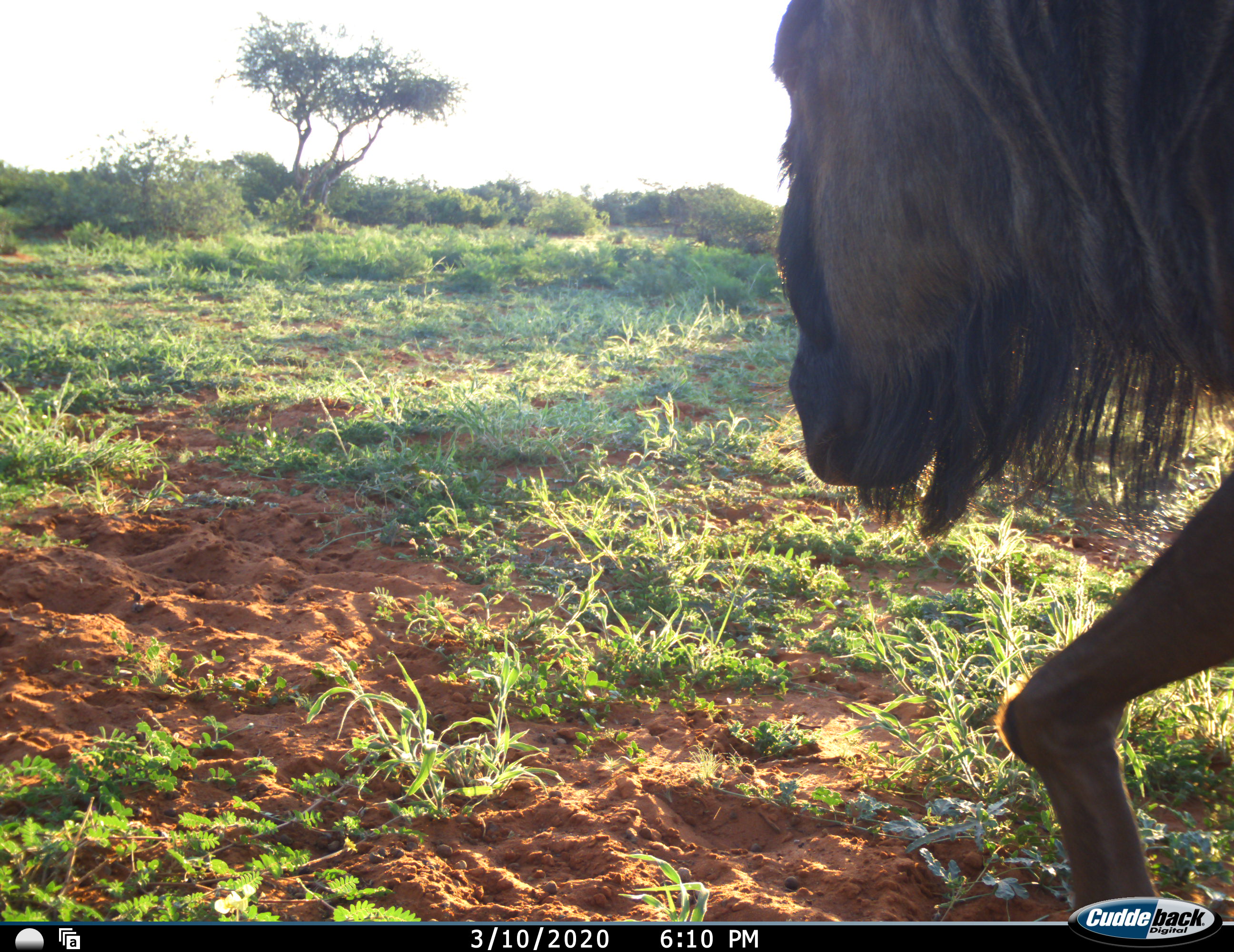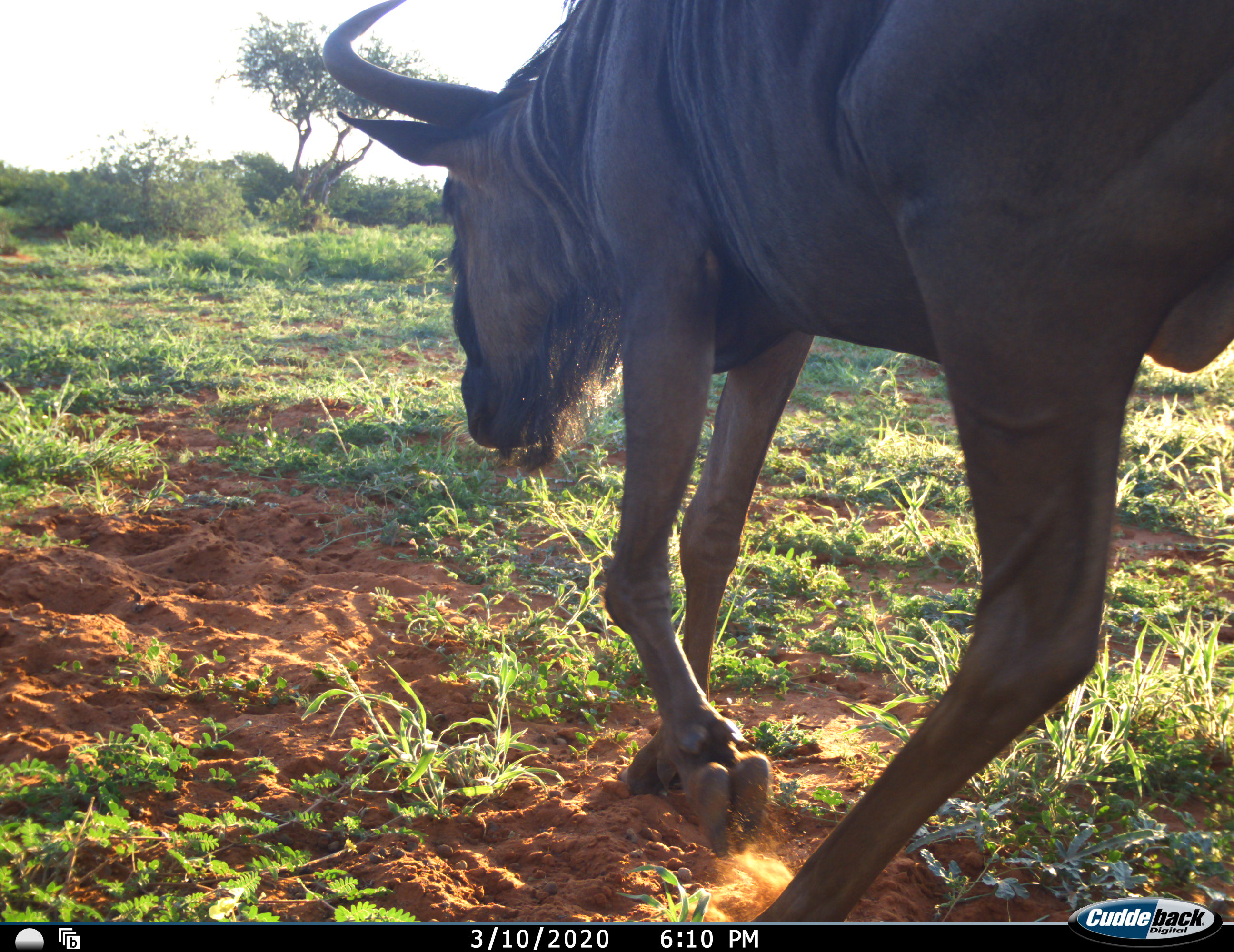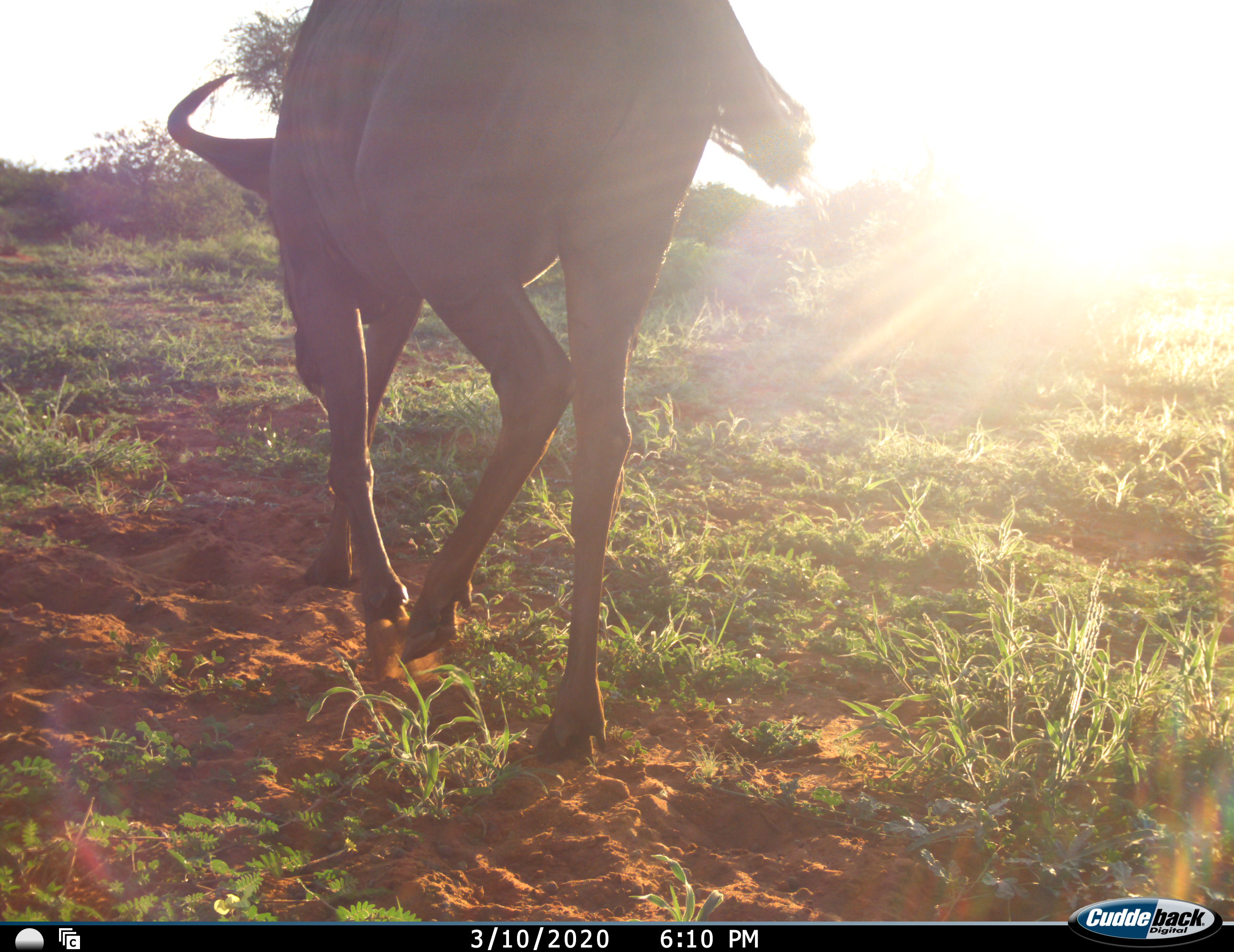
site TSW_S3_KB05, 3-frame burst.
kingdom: Animalia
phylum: Chordata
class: Mammalia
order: Artiodactyla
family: Bovidae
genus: Connochaetes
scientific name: Connochaetes taurinus taurinus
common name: blue wildebeest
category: wildebeestblue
Wildebeestblue (blue wildebeest) (Connochaetes taurinus taurinus), count 1. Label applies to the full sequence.